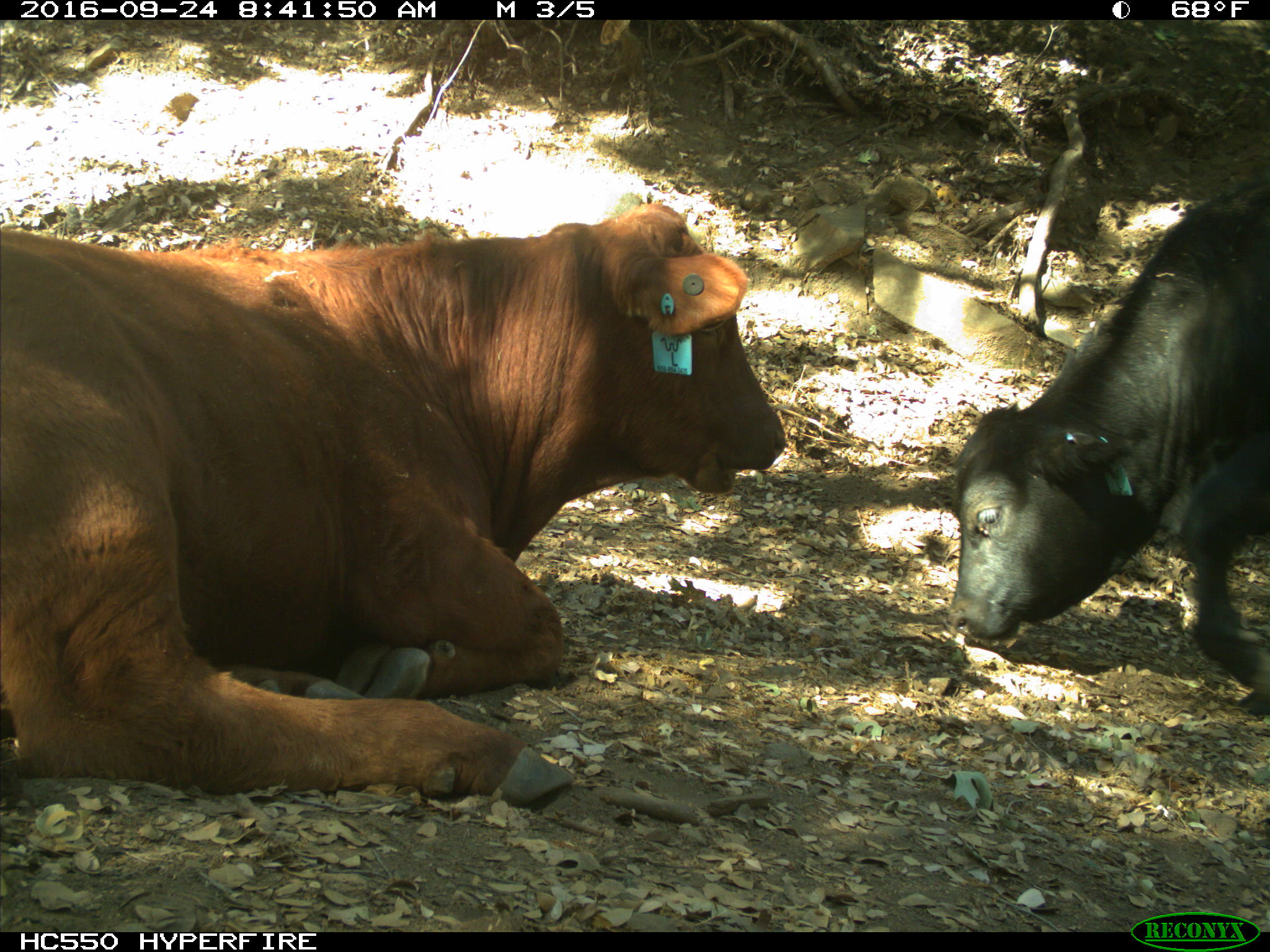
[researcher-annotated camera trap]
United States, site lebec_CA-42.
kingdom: Animalia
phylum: Chordata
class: Mammalia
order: Artiodactyla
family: Bovidae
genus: Bos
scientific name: Bos taurus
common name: domestic cow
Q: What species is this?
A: Bos taurus (domestic cow).